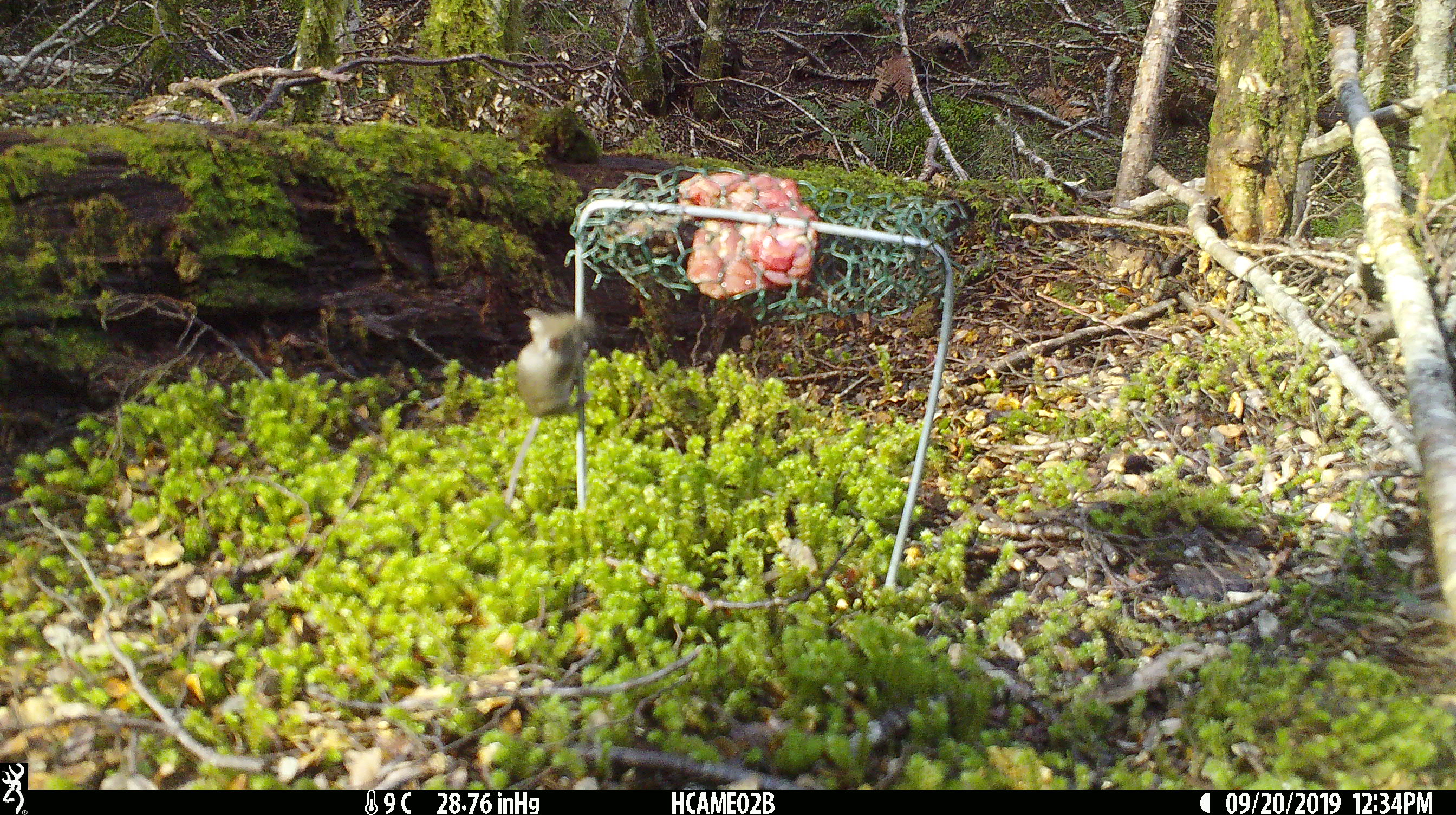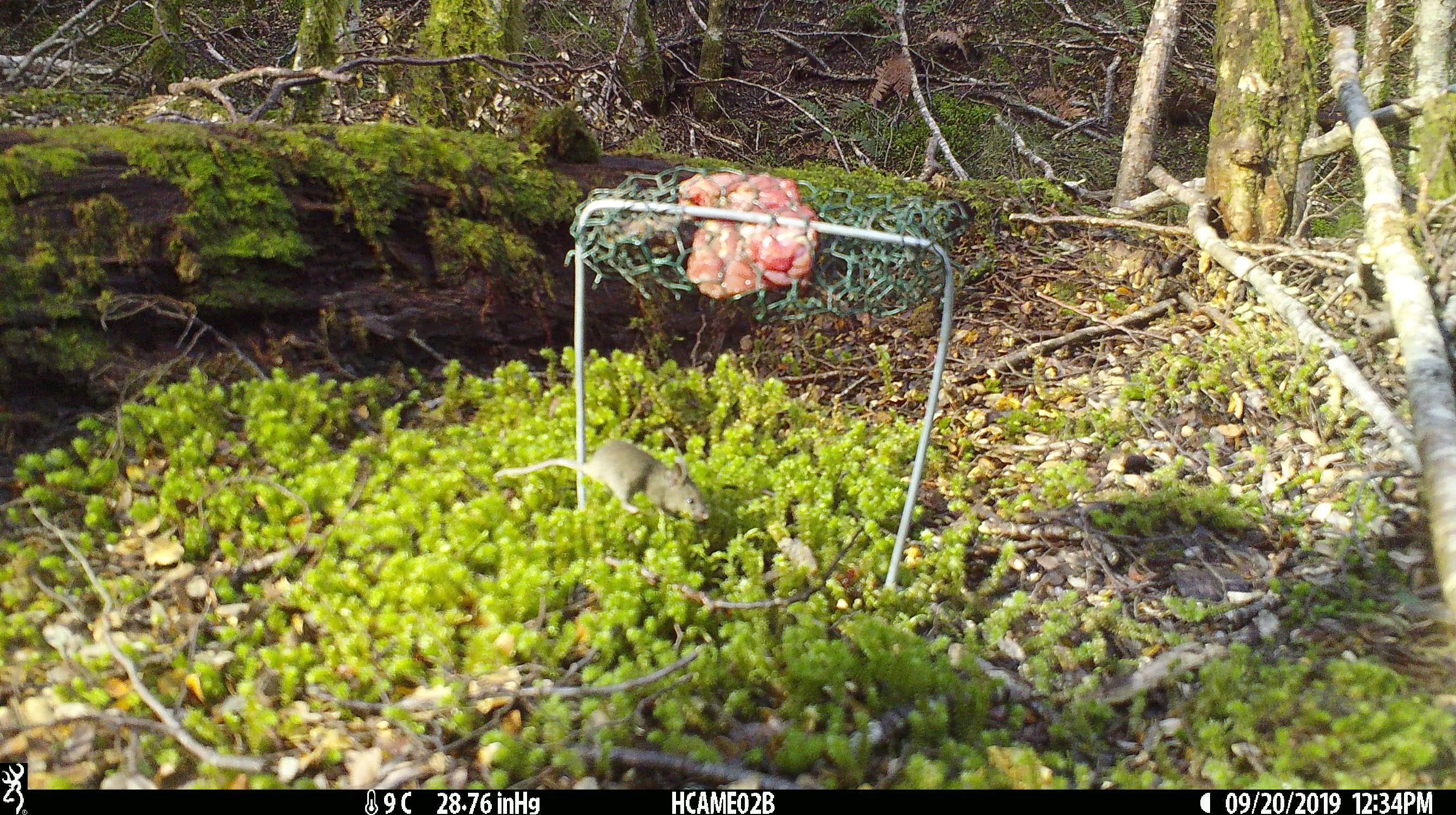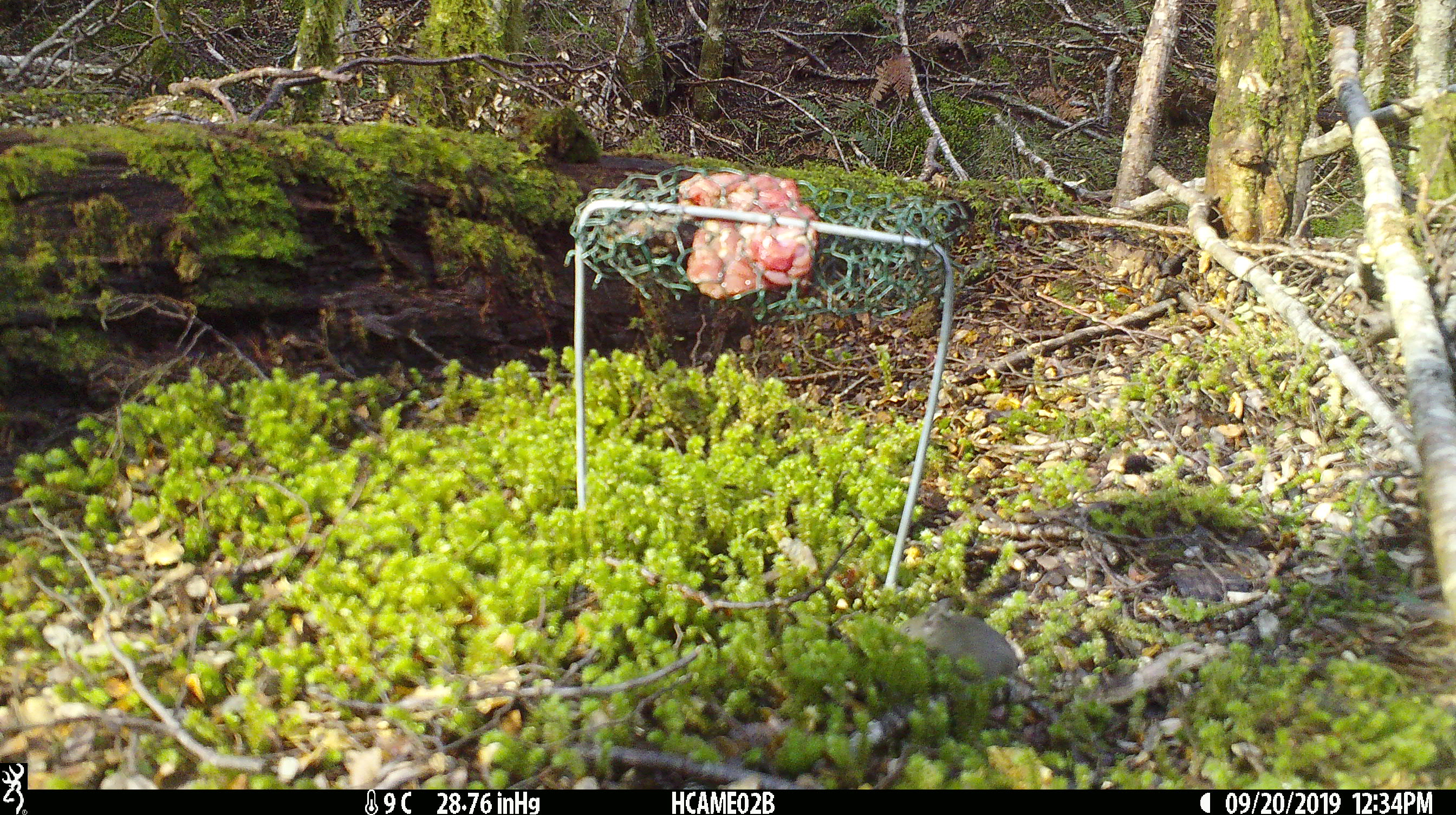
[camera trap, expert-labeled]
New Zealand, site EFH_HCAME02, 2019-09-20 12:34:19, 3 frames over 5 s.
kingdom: Animalia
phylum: Chordata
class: Mammalia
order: Rodentia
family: Muridae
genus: Mus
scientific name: Mus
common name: mouse